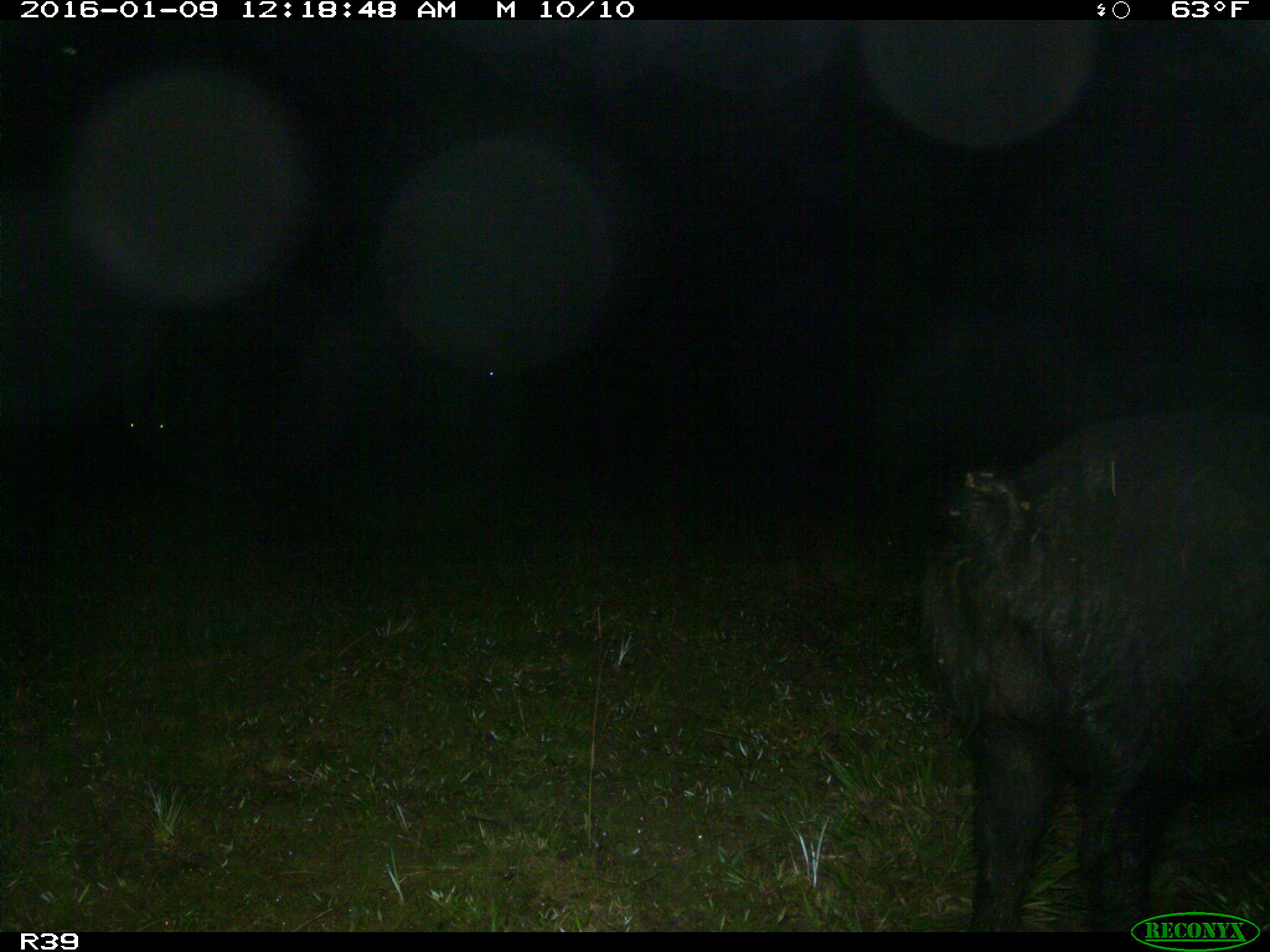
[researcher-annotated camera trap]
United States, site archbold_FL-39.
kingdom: Animalia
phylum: Chordata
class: Mammalia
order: Artiodactyla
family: Suidae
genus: Sus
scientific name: Sus scrofa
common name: wild boar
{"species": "Sus scrofa (wild boar)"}